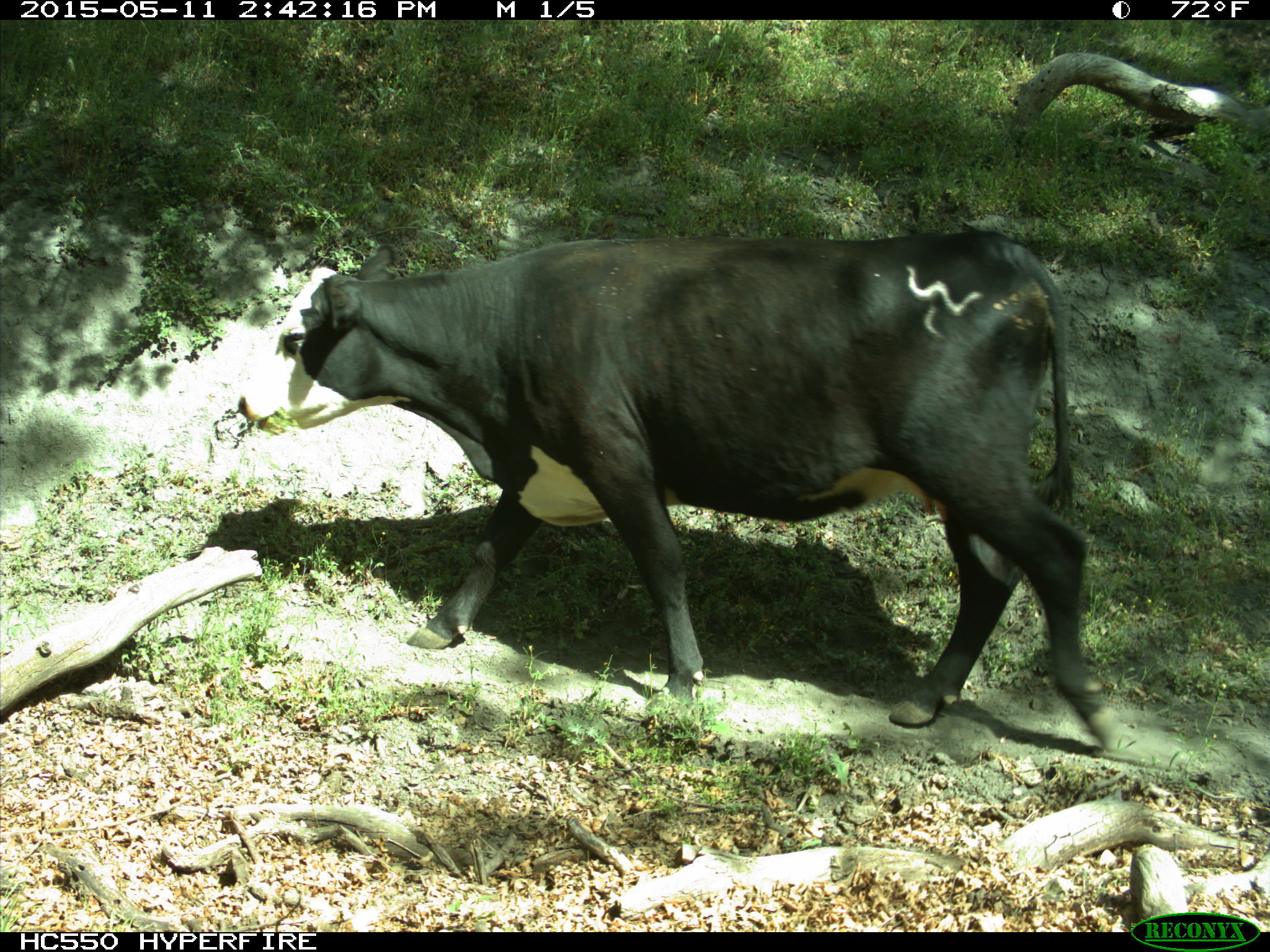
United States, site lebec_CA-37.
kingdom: Animalia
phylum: Chordata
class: Mammalia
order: Artiodactyla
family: Bovidae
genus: Bos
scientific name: Bos taurus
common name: domestic cow